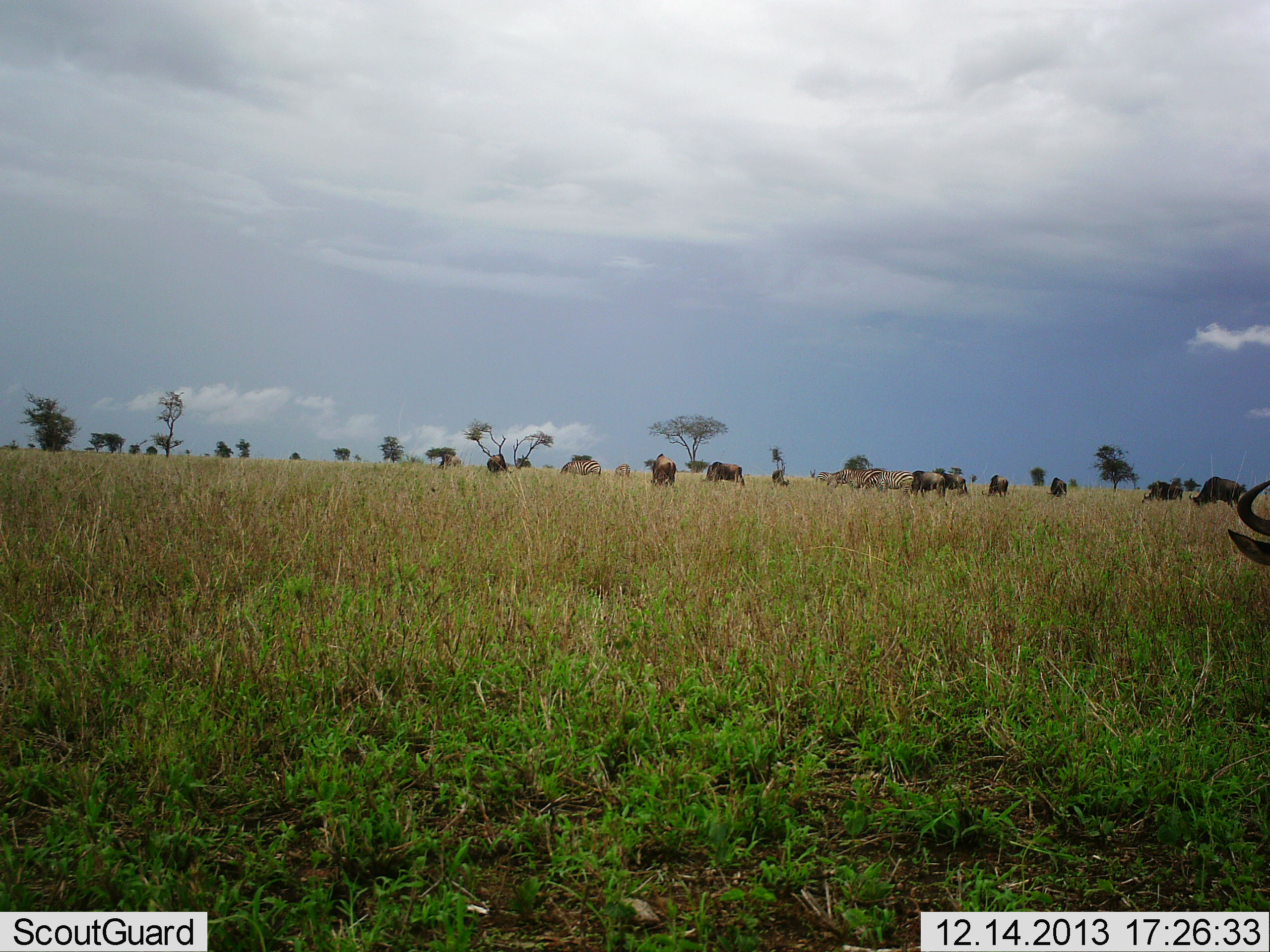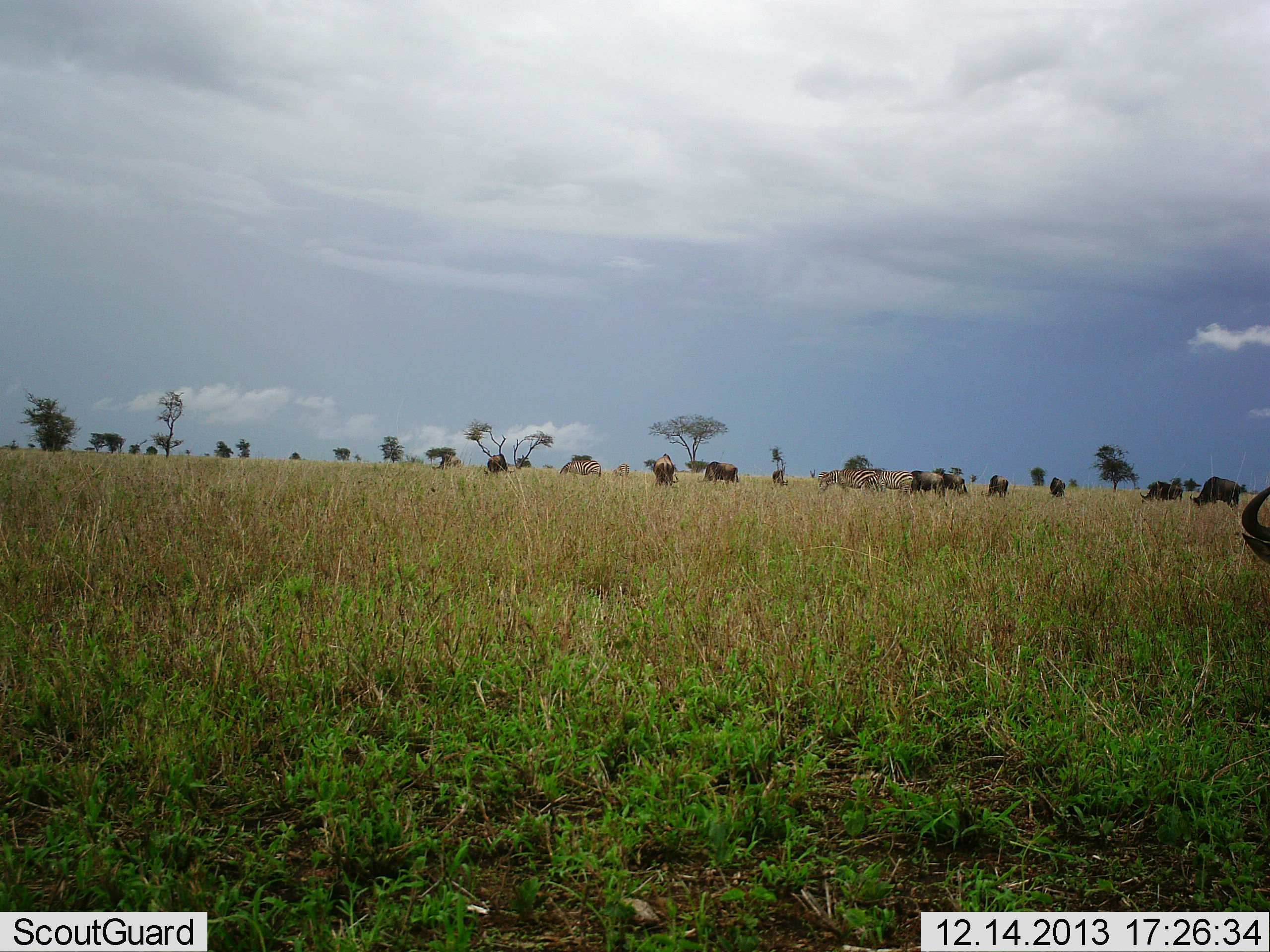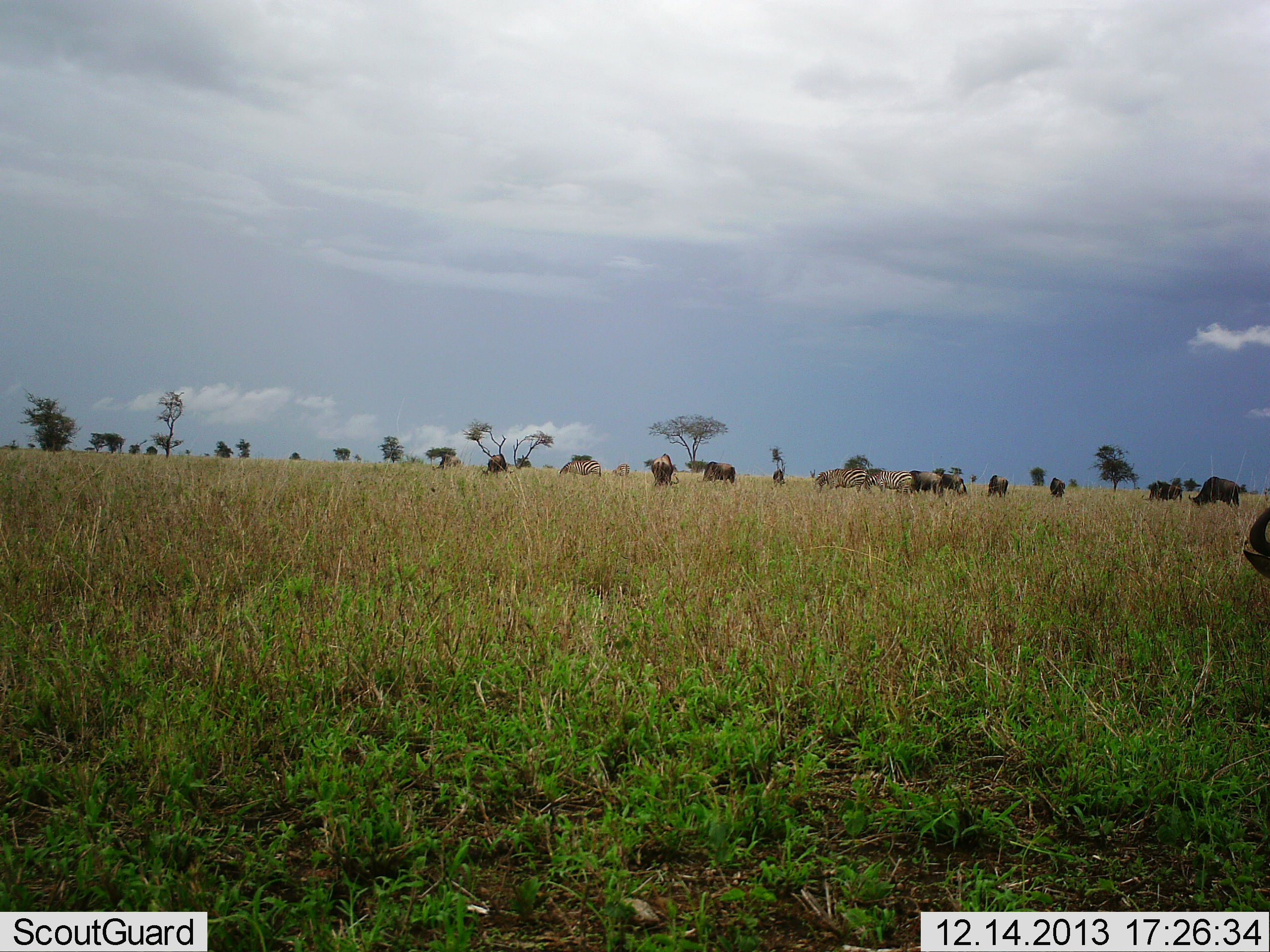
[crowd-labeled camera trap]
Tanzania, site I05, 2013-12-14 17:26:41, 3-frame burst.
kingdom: Animalia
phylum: Chordata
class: Mammalia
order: Artiodactyla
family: Bovidae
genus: Connochaetes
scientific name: Connochaetes taurinus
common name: blue wildebeest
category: wildebeest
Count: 10.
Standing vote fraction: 60%.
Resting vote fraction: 0%.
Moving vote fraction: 27%.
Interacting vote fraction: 0%.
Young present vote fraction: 0%.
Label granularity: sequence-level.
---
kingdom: Animalia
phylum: Chordata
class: Mammalia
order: Perissodactyla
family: Equidae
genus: Equus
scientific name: Equus quagga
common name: plains zebra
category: zebra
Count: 3.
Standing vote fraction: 38%.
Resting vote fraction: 0%.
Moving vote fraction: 31%.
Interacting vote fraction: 0%.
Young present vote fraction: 0%.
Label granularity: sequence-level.